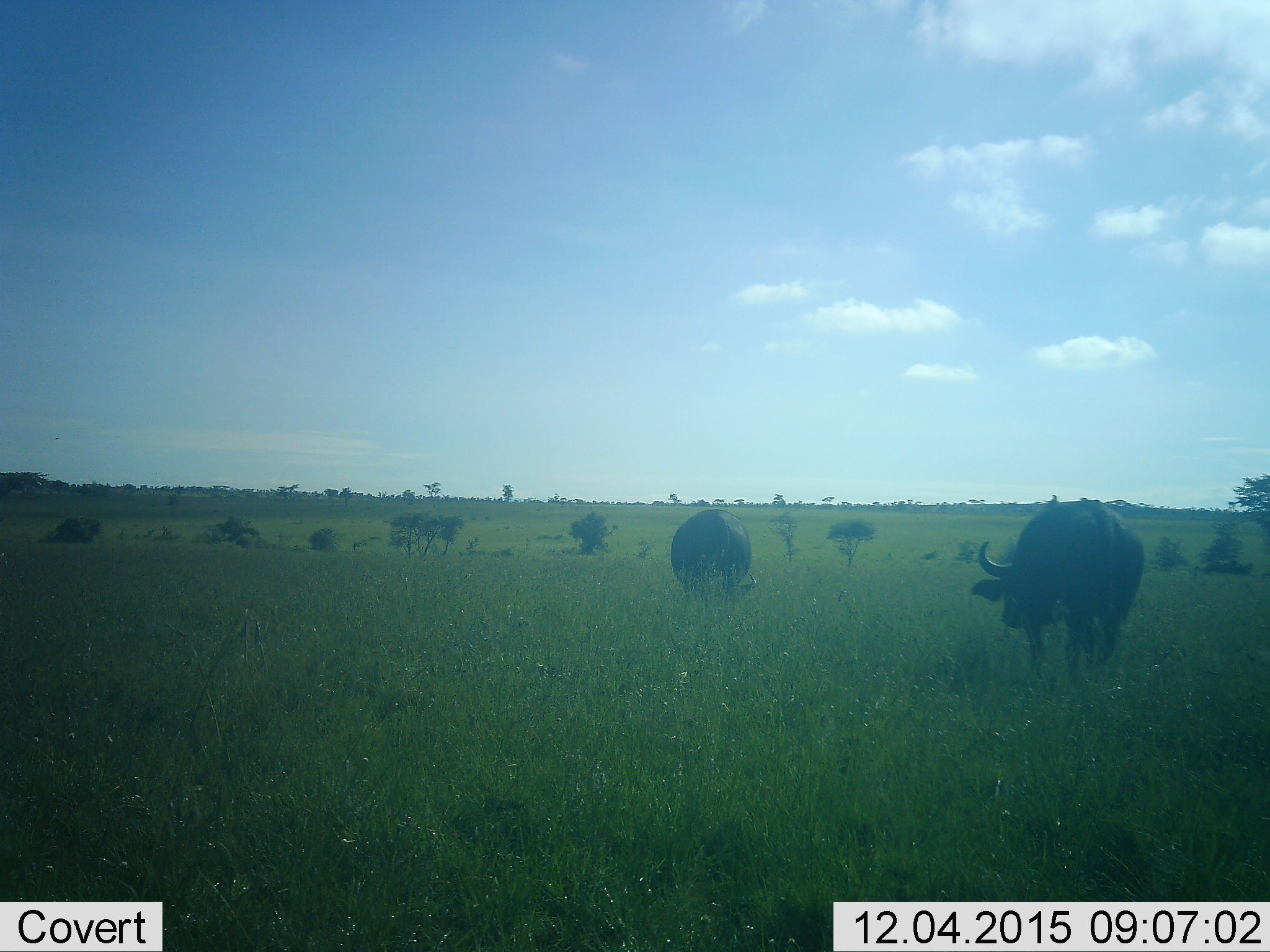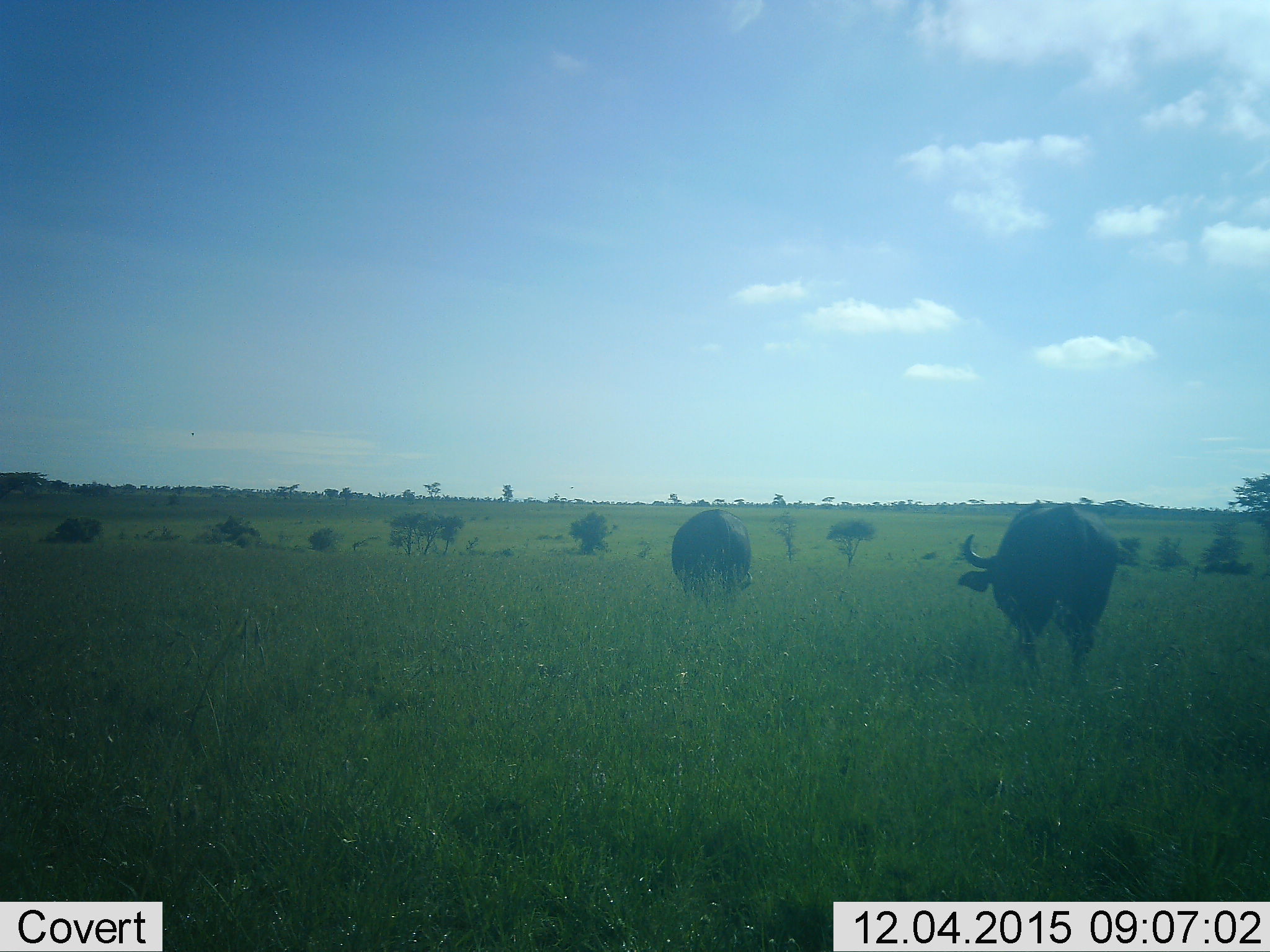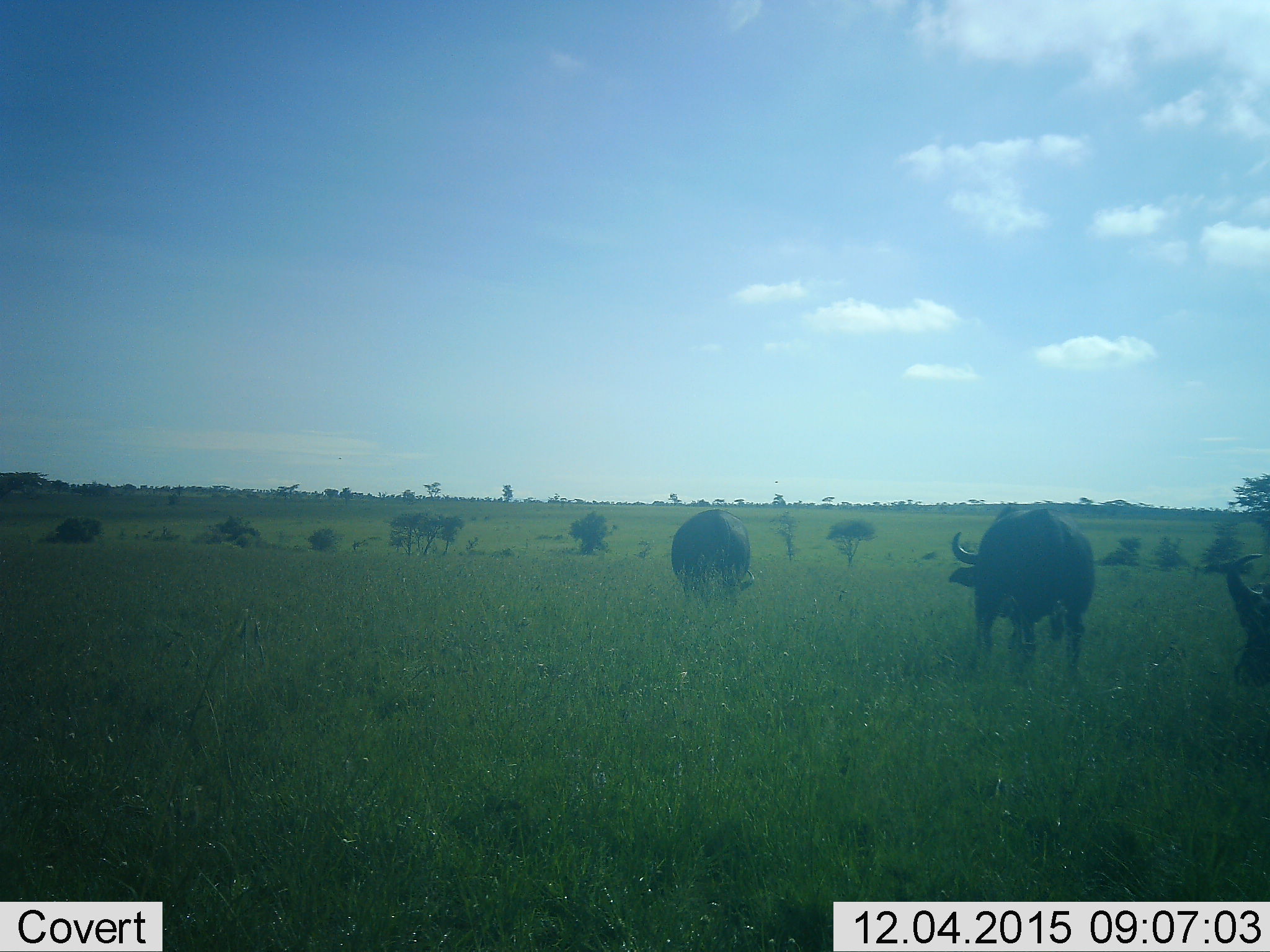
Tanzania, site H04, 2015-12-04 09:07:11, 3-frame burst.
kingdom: Animalia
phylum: Chordata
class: Mammalia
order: Artiodactyla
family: Bovidae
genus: Syncerus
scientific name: Syncerus caffer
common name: cape buffalo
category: buffalo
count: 3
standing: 40%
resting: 0%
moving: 80%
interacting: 0%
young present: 0%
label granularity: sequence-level